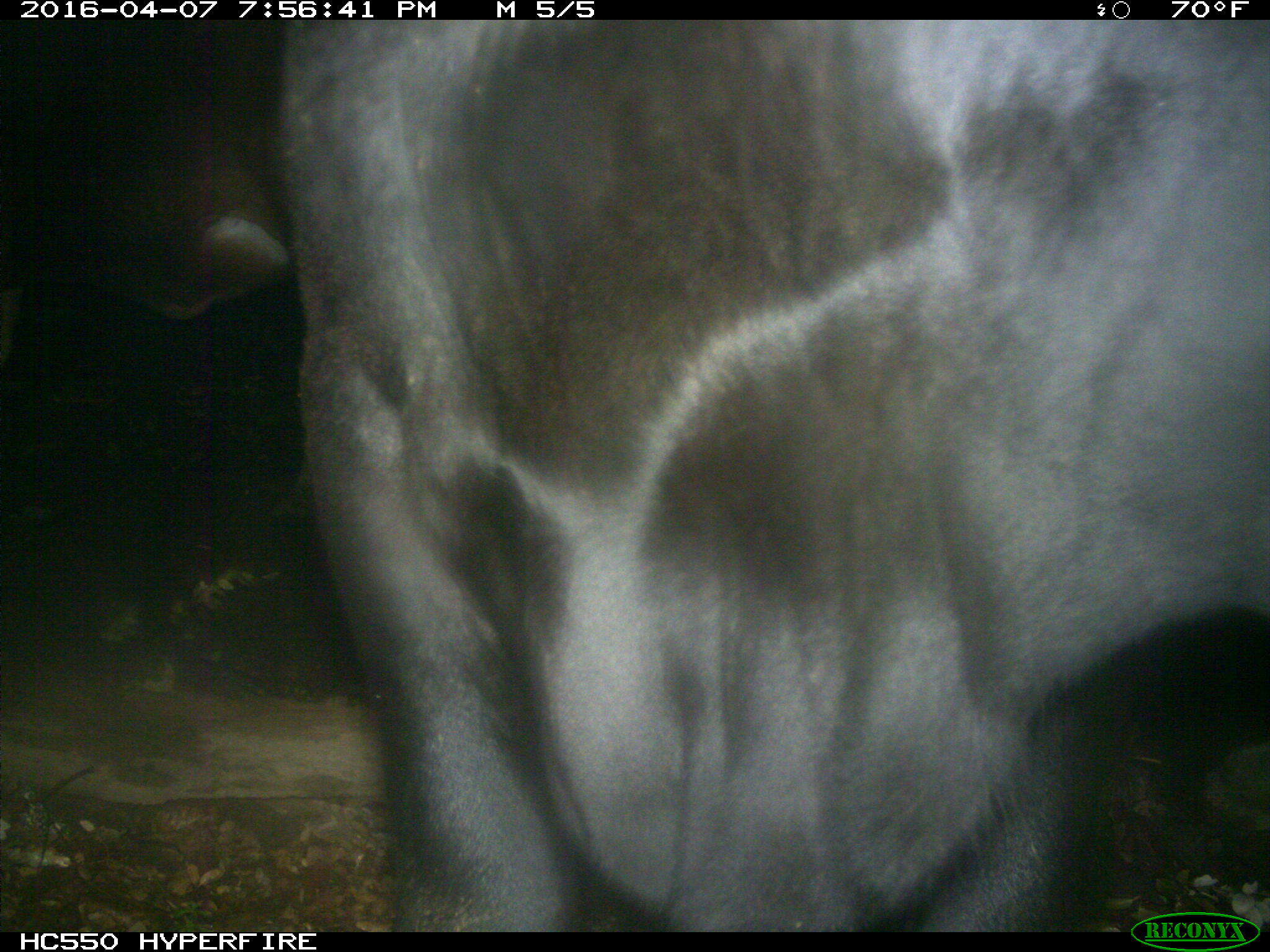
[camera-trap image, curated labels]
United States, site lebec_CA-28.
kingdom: Animalia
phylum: Chordata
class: Mammalia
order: Artiodactyla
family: Bovidae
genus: Bos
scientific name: Bos taurus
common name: domestic cow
Bos taurus (domestic cow).